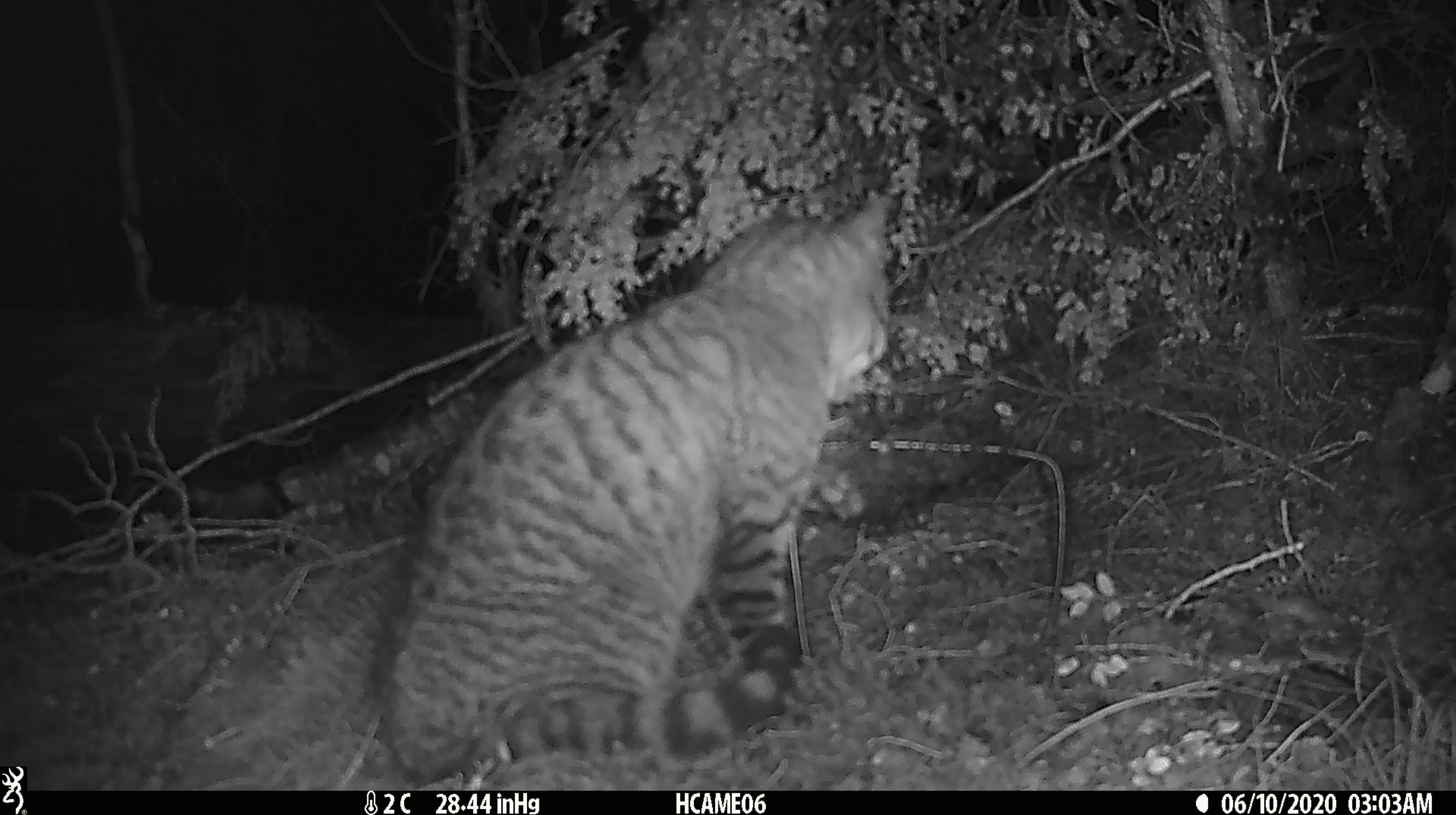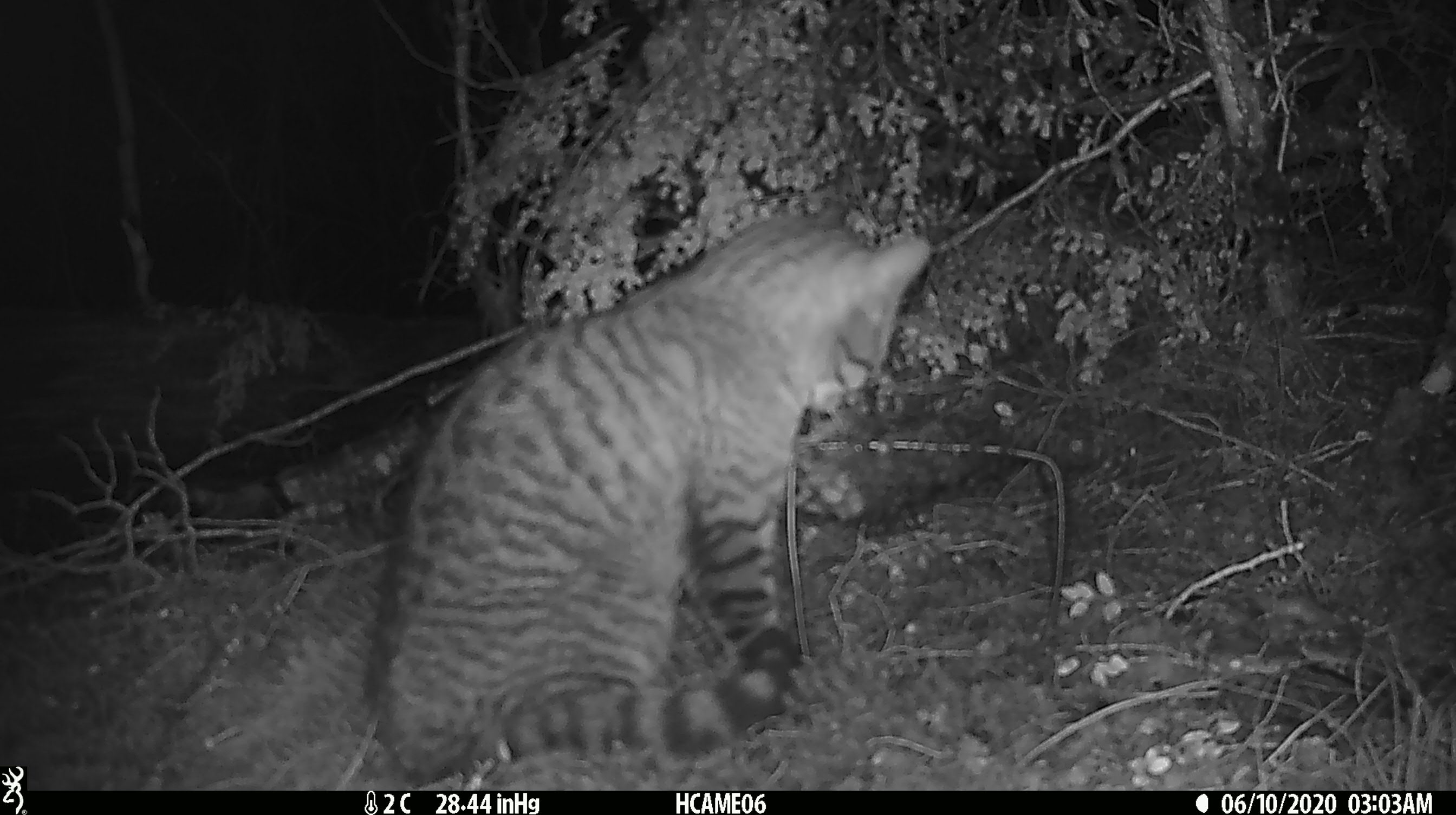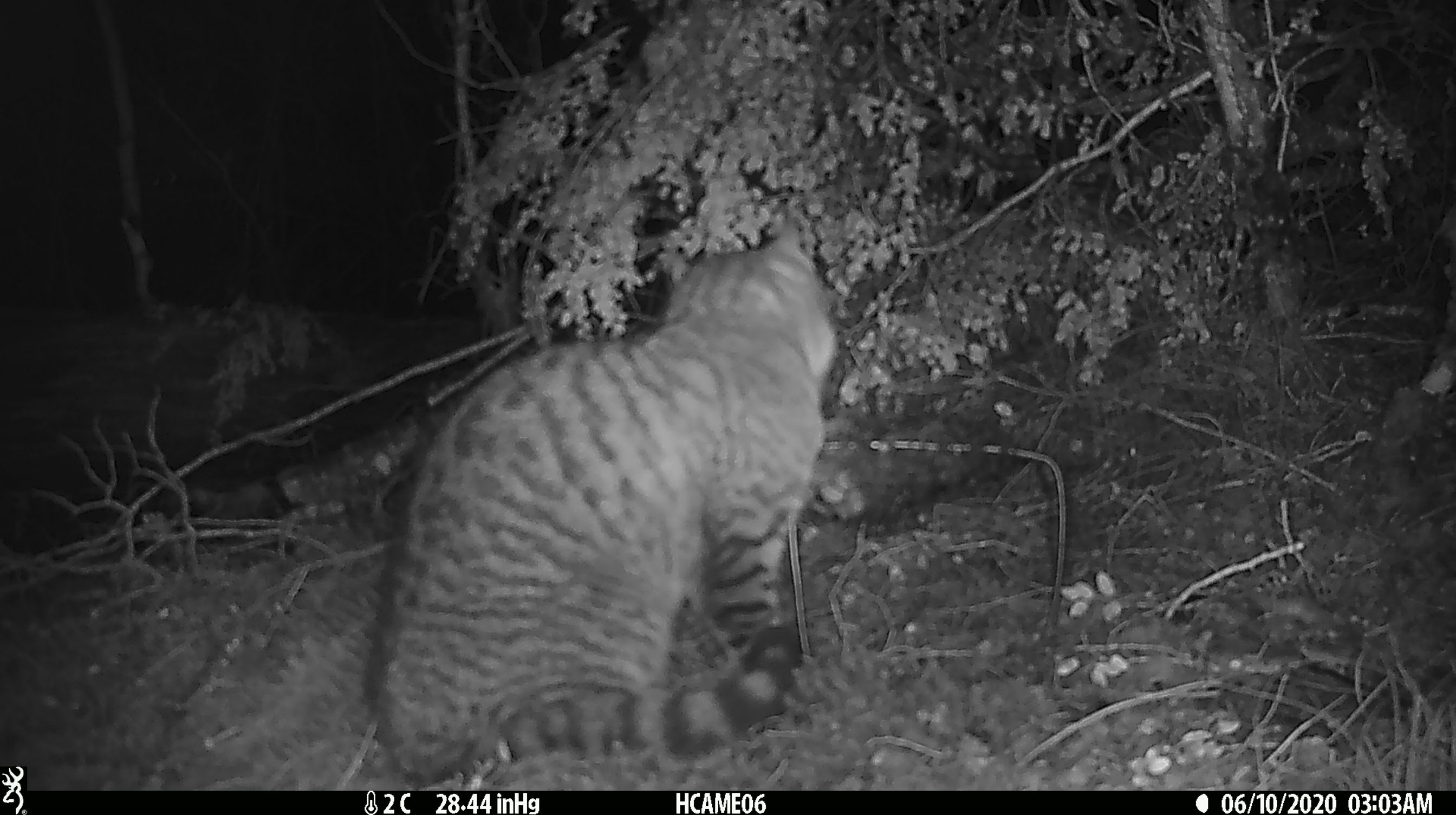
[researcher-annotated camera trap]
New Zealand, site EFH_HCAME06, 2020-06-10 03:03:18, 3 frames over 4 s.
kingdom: Animalia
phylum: Chordata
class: Mammalia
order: Carnivora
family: Felidae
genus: Felis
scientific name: Felis catus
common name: domestic cat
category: cat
Cat (domestic cat) (Felis catus).